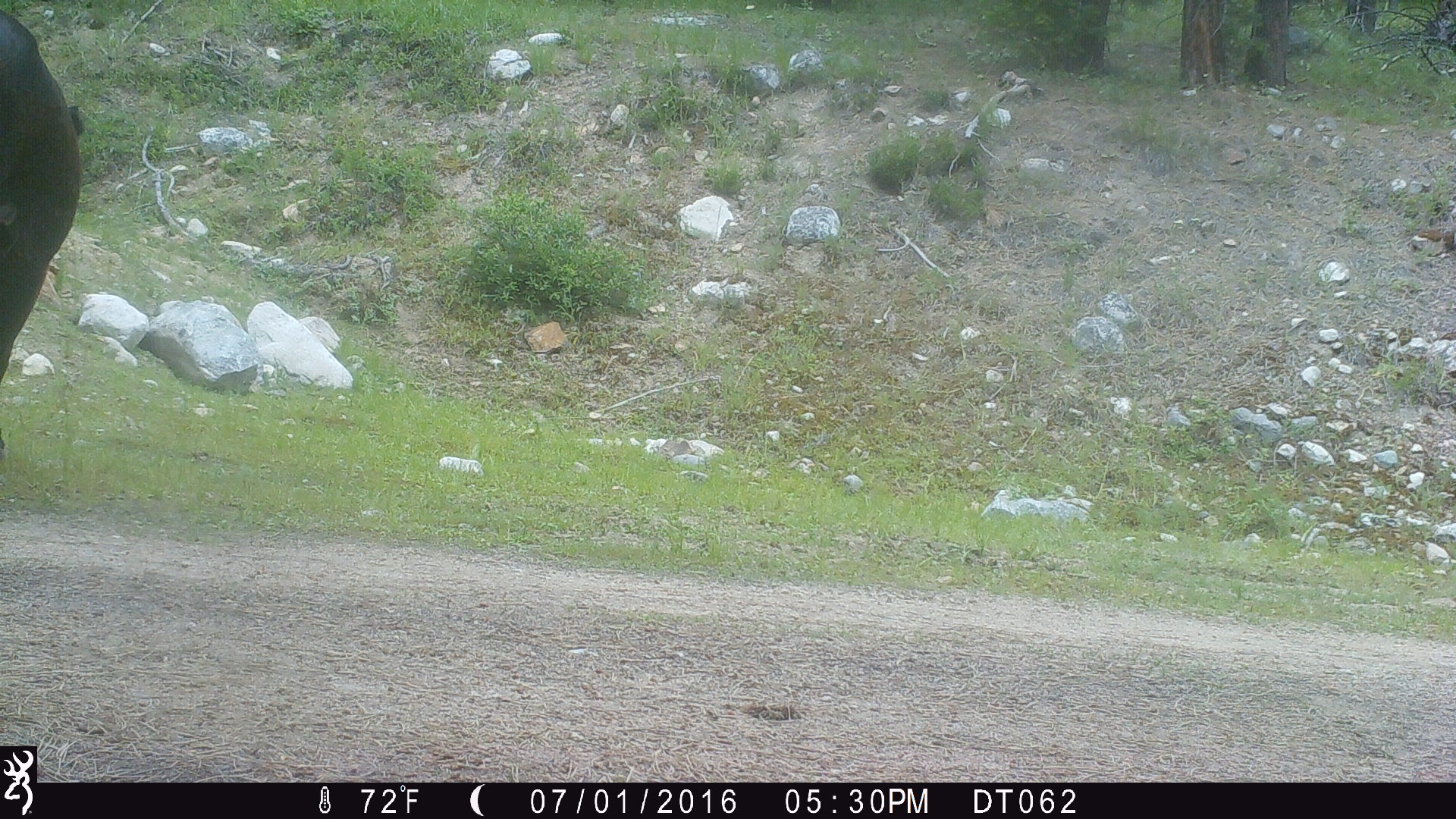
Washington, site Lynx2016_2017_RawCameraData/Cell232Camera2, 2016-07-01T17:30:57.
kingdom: Animalia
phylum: Chordata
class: Mammalia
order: Artiodactyla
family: Bovidae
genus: Bos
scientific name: Bos taurus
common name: domestic cattle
Domestic cattle (Bos taurus). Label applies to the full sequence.